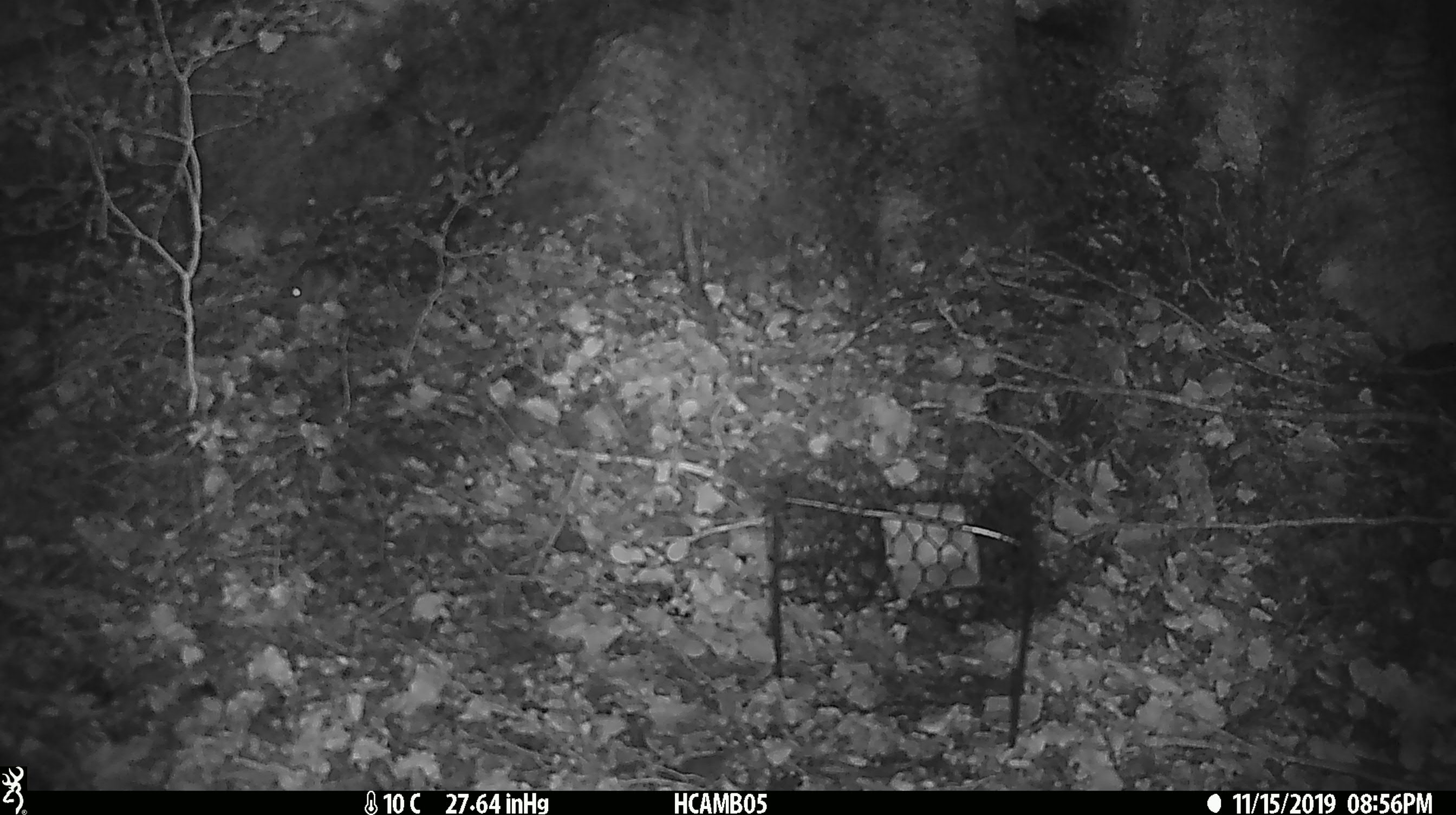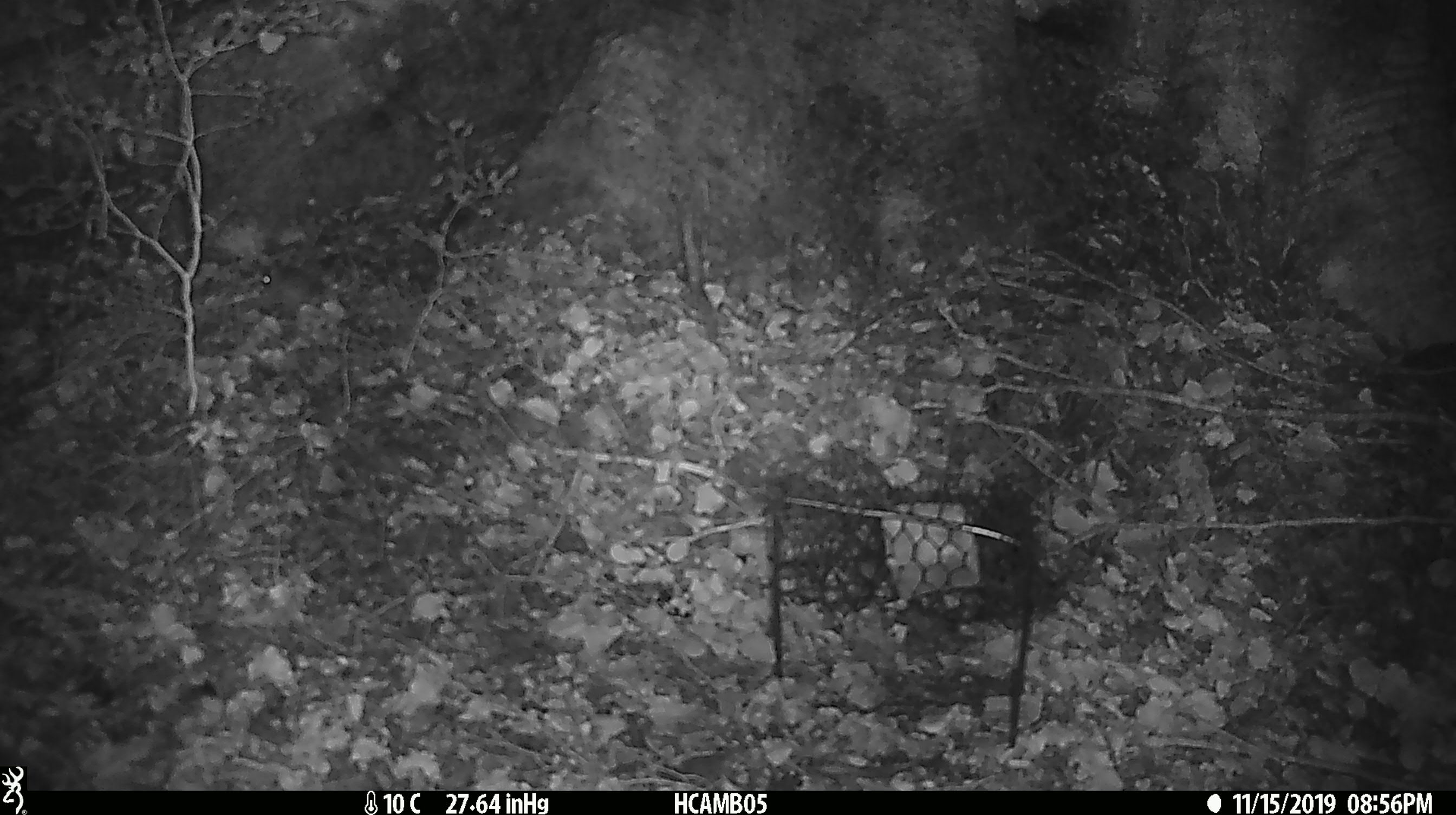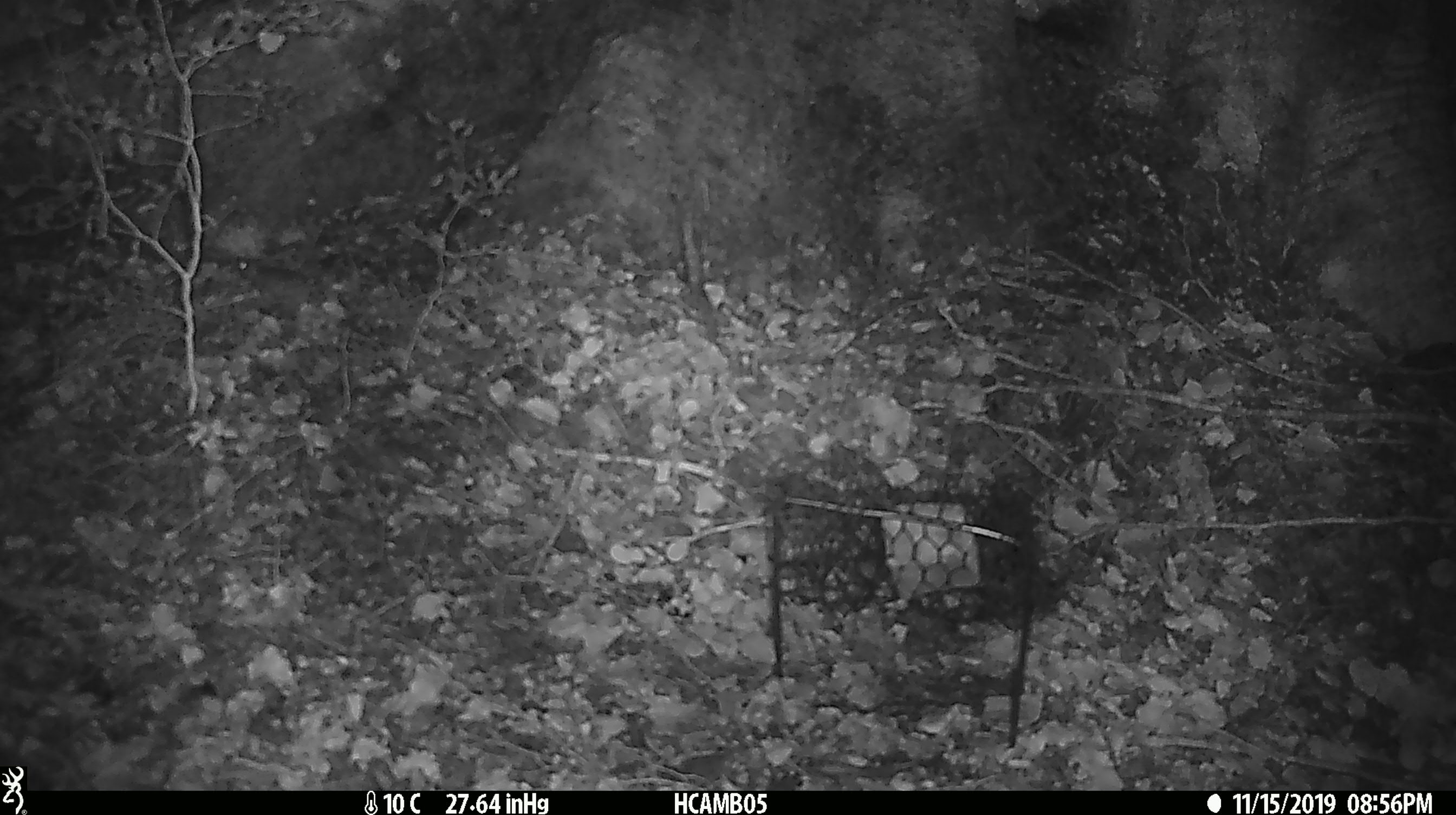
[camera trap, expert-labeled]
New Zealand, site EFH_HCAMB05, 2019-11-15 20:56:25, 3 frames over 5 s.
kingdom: Animalia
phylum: Chordata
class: Mammalia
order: Rodentia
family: Muridae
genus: Mus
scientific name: Mus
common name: mouse